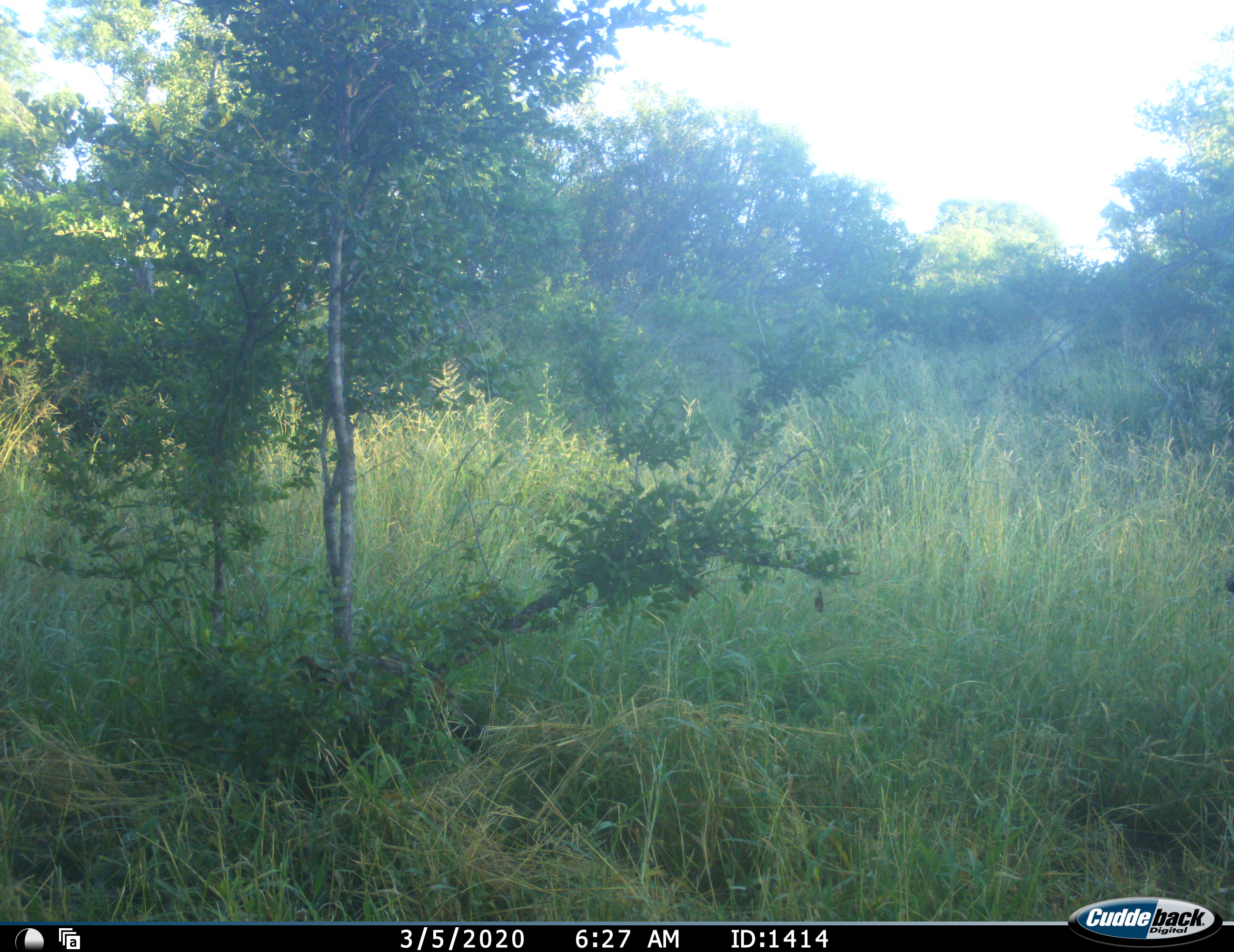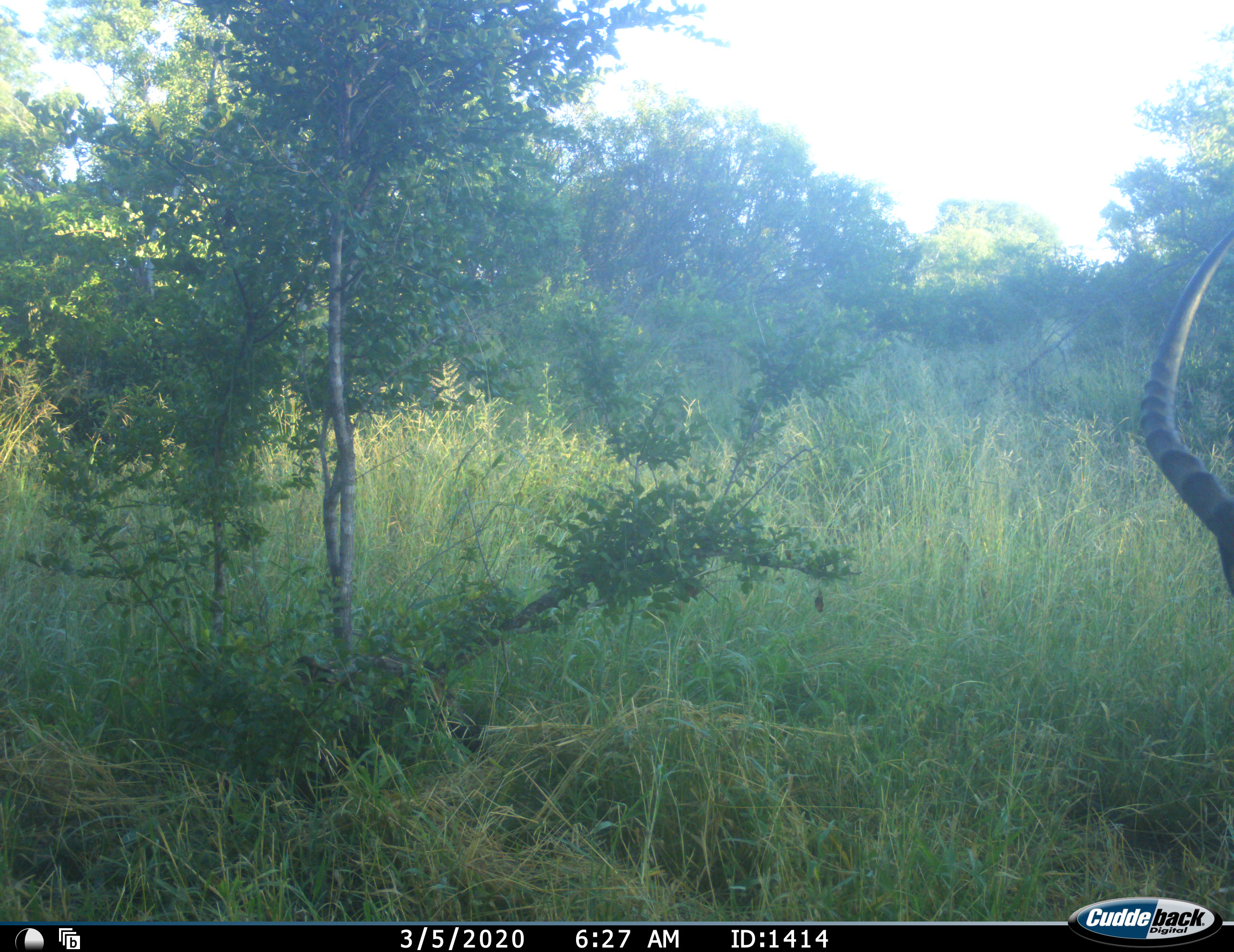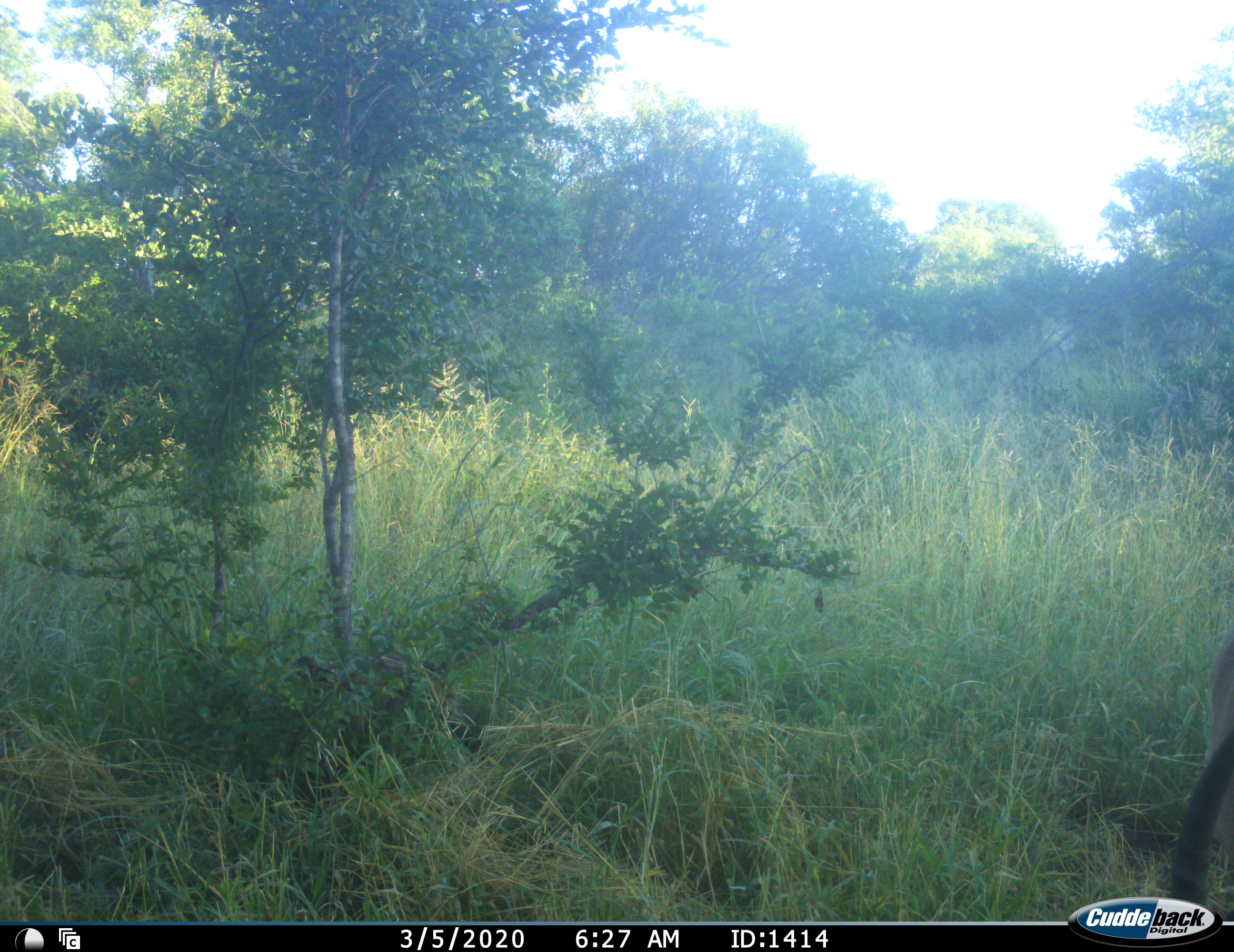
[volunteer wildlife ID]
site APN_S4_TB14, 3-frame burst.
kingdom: Animalia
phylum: Chordata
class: Mammalia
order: Artiodactyla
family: Bovidae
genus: Aepyceros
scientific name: Aepyceros melampus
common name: impala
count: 1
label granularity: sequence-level